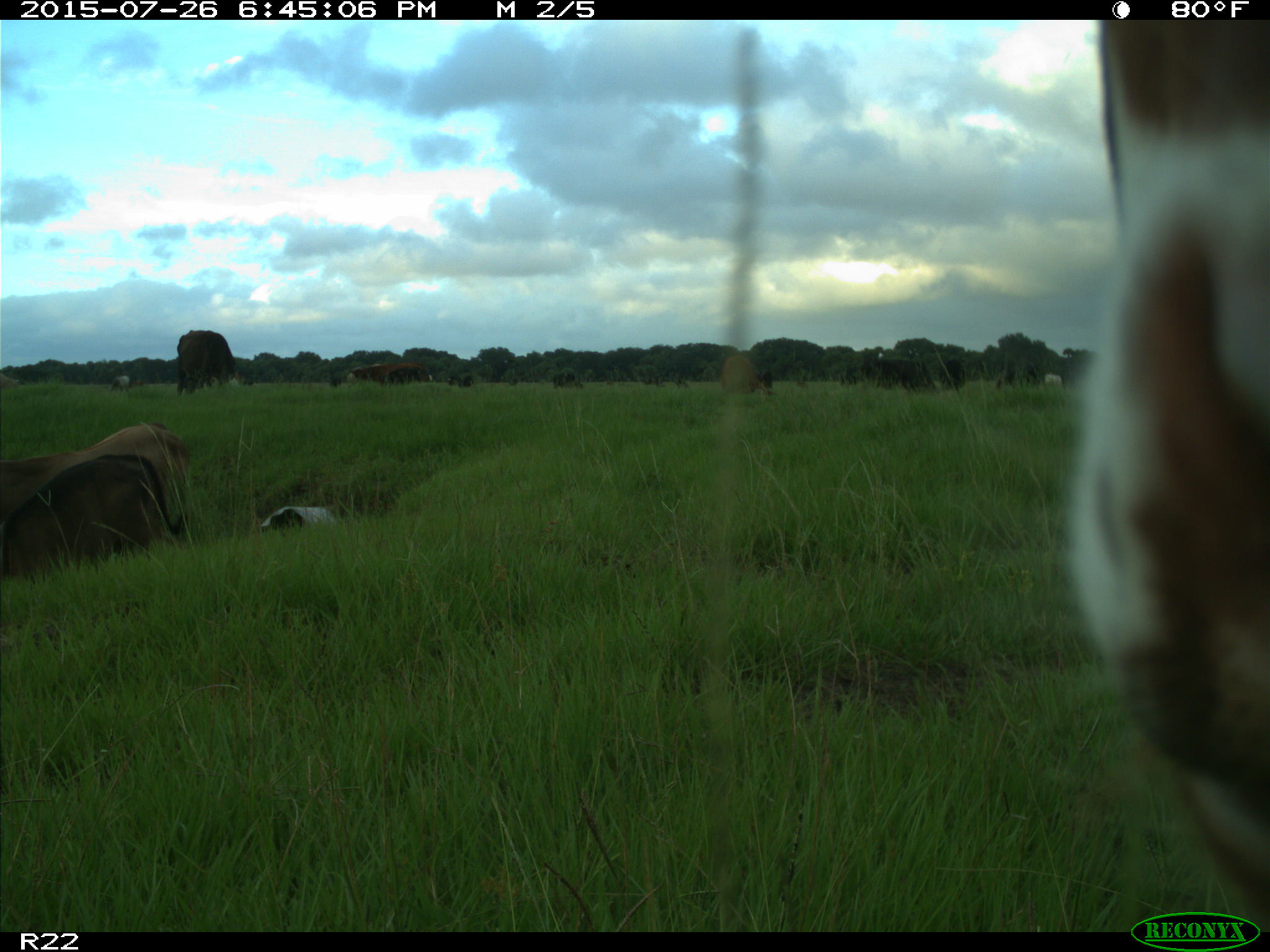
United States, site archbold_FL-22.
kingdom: Animalia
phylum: Chordata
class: Mammalia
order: Artiodactyla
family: Bovidae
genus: Bos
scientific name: Bos taurus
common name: domestic cow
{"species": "Bos taurus (domestic cow)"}